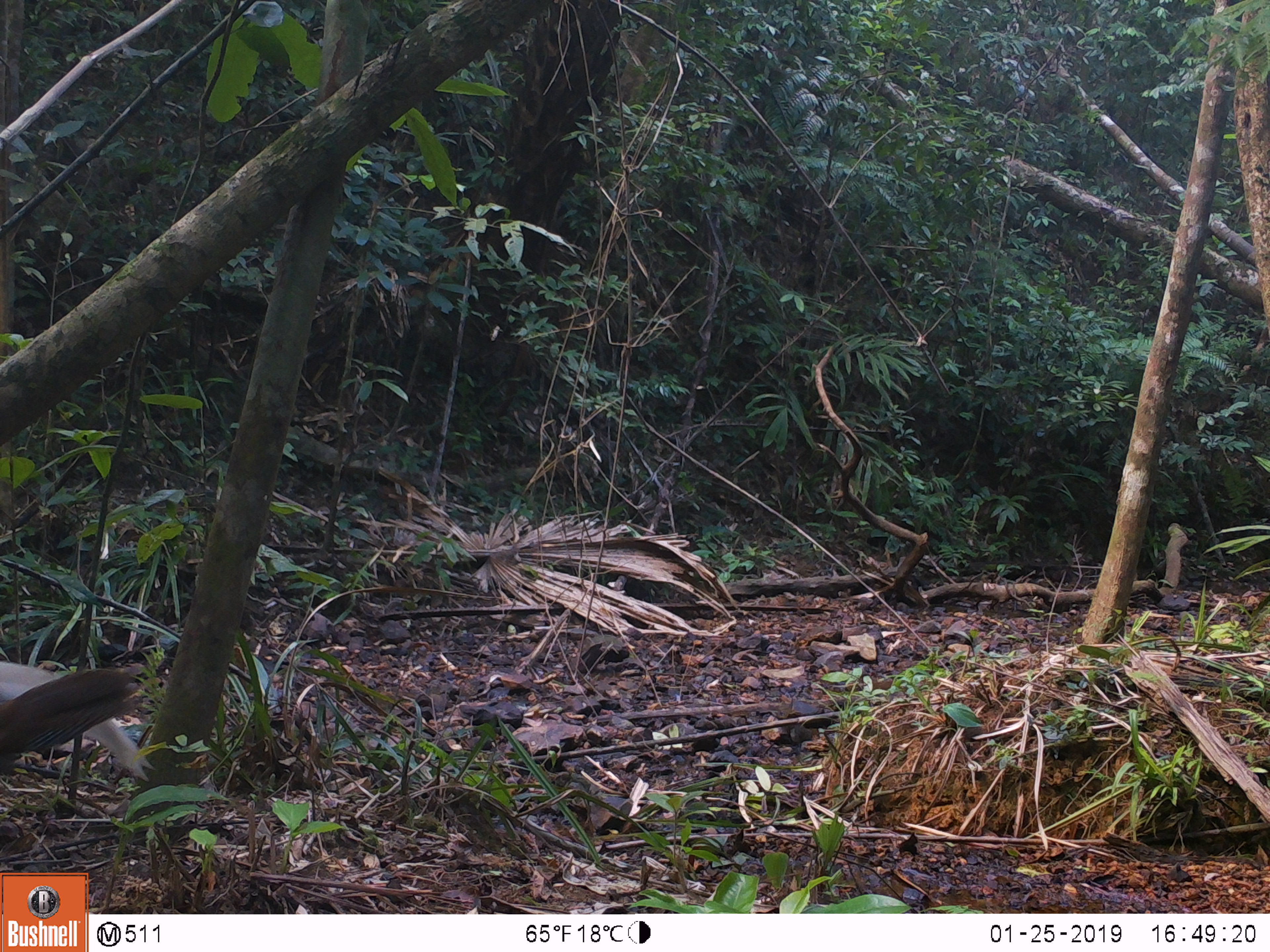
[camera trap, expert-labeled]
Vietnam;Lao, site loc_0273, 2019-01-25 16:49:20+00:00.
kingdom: Animalia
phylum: Chordata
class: Aves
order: Galliformes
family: Phasianidae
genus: Lophura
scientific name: Lophura nycthemera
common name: silver pheasant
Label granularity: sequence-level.